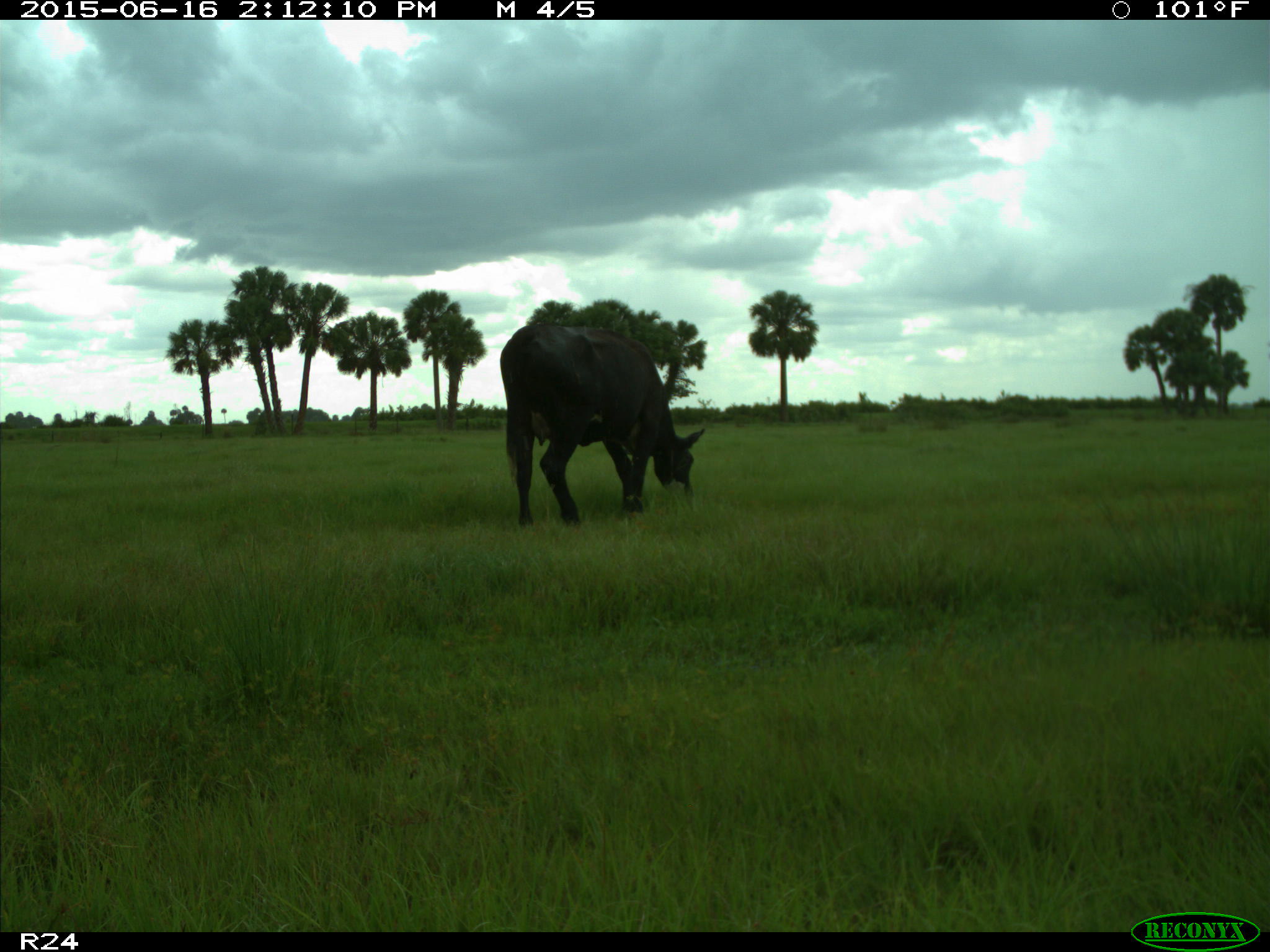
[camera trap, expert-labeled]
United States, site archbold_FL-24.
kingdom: Animalia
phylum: Chordata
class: Mammalia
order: Artiodactyla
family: Bovidae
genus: Bos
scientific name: Bos taurus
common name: domestic cow